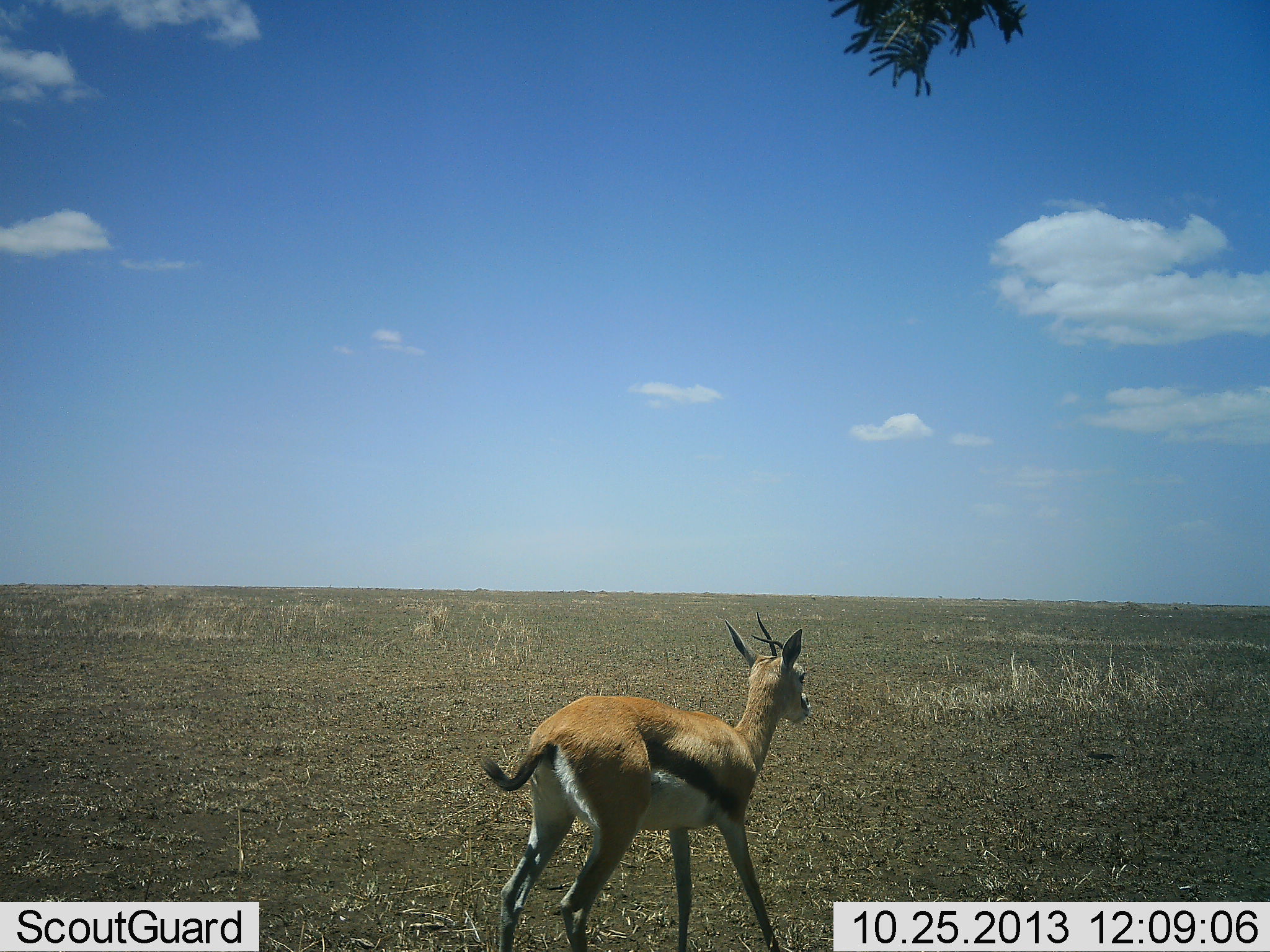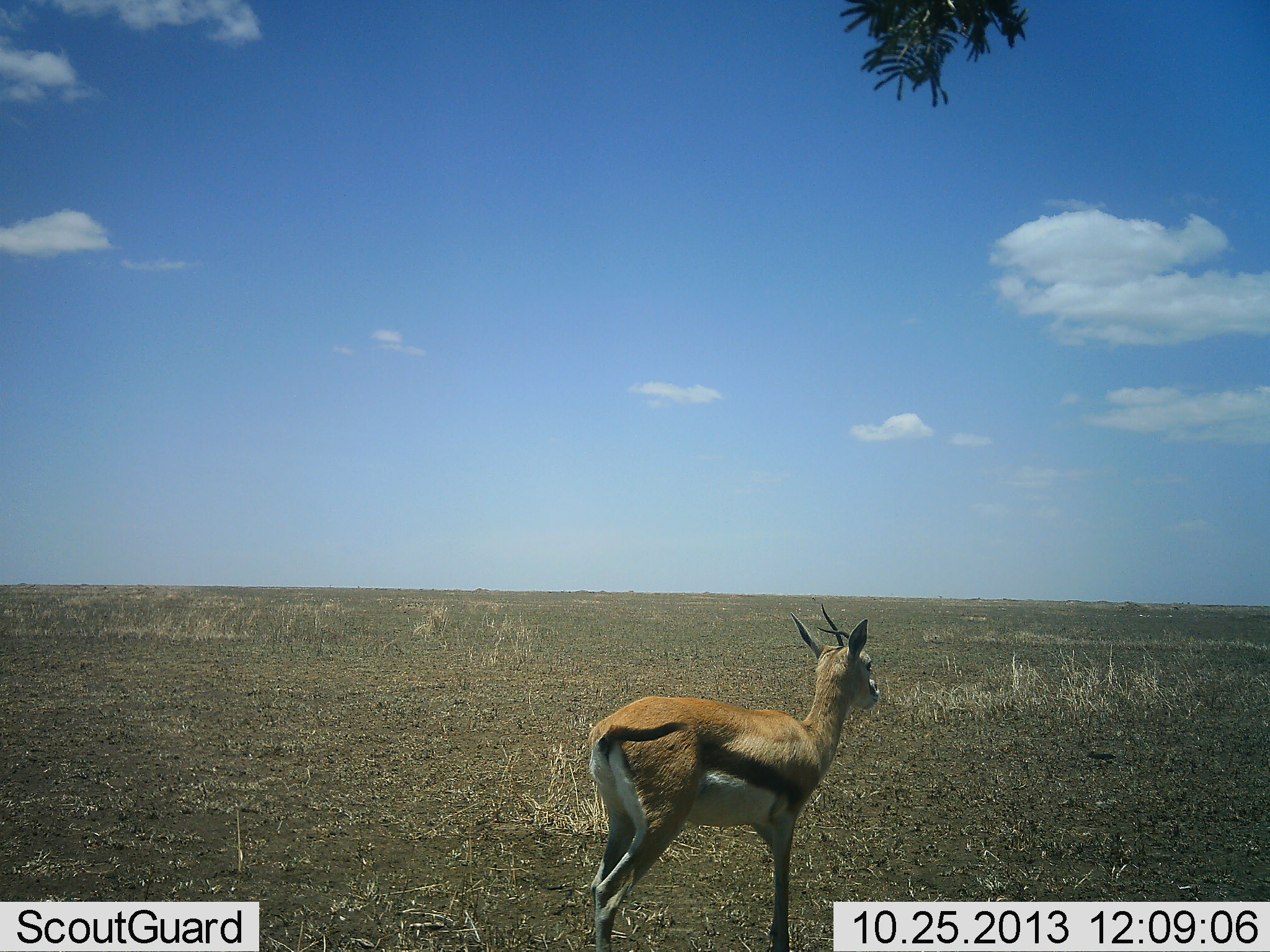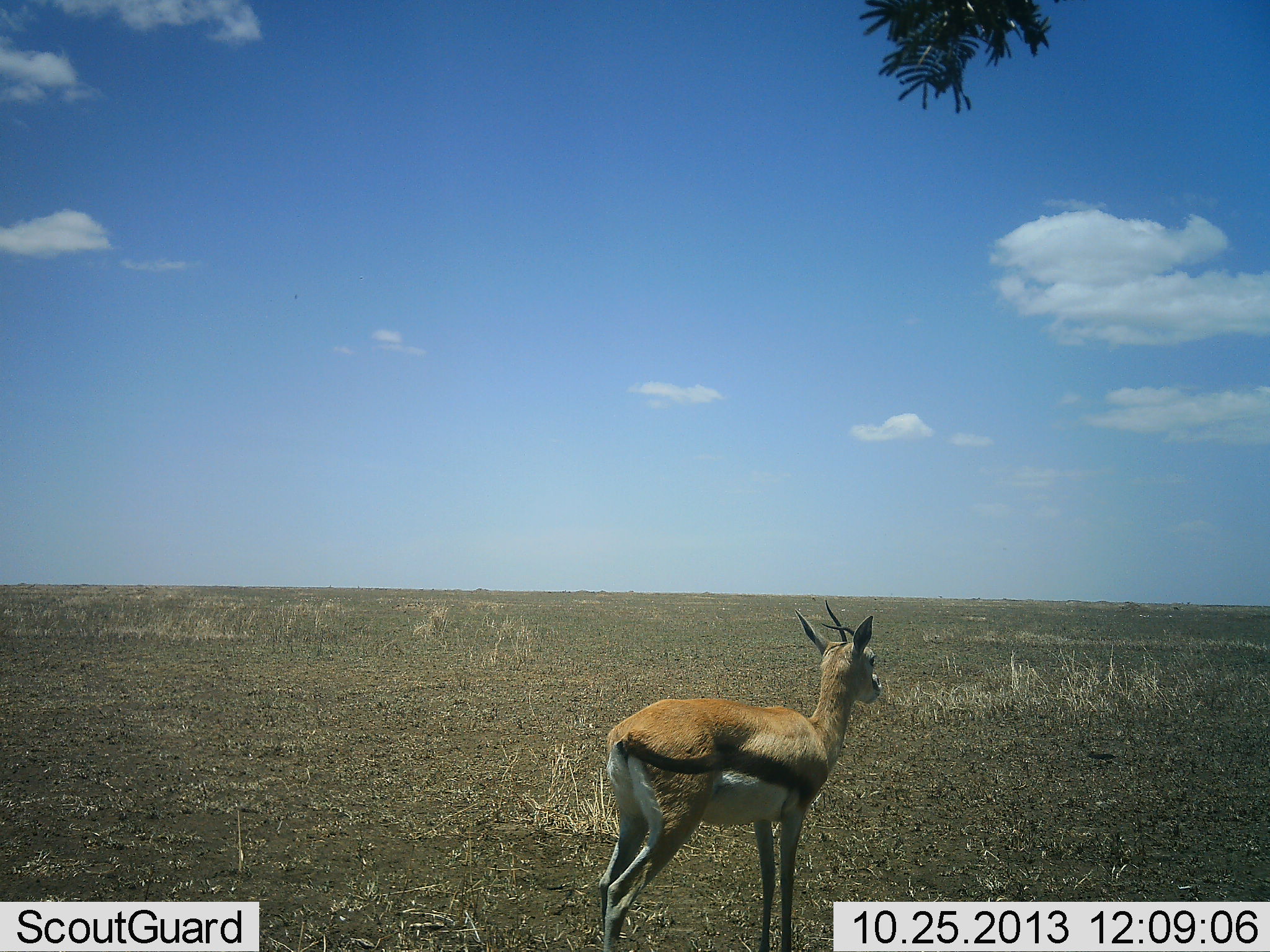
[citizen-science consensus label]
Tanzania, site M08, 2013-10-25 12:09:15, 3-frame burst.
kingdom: Animalia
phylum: Chordata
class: Mammalia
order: Artiodactyla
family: Bovidae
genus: Eudorcas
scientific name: Eudorcas thomsonii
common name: thomson's gazelle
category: gazellethomsons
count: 1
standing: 43%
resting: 0%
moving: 57%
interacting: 0%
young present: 0%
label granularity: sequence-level